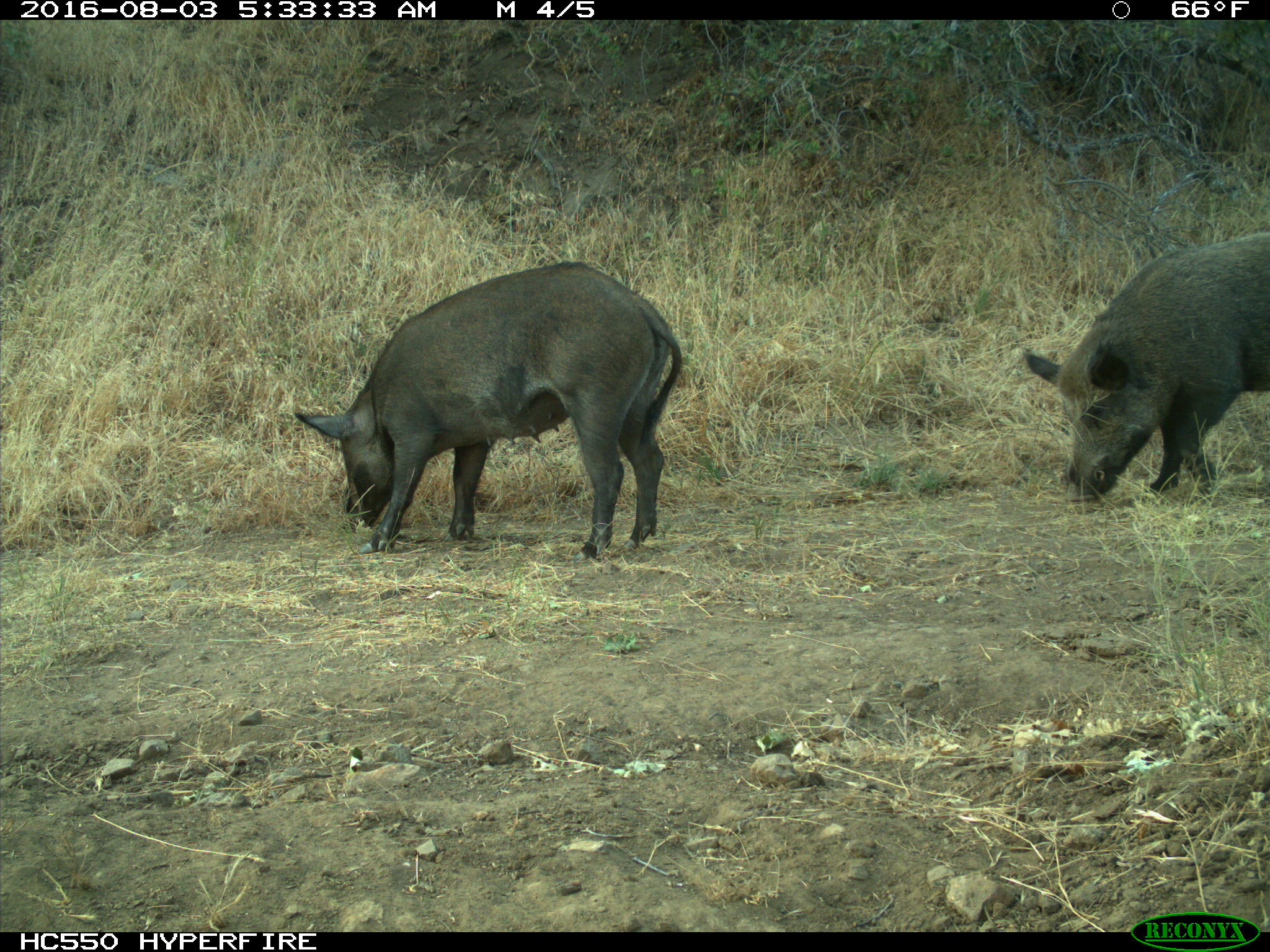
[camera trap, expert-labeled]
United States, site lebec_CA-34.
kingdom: Animalia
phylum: Chordata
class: Mammalia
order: Artiodactyla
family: Suidae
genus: Sus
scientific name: Sus scrofa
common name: wild boar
Sus scrofa (wild boar).